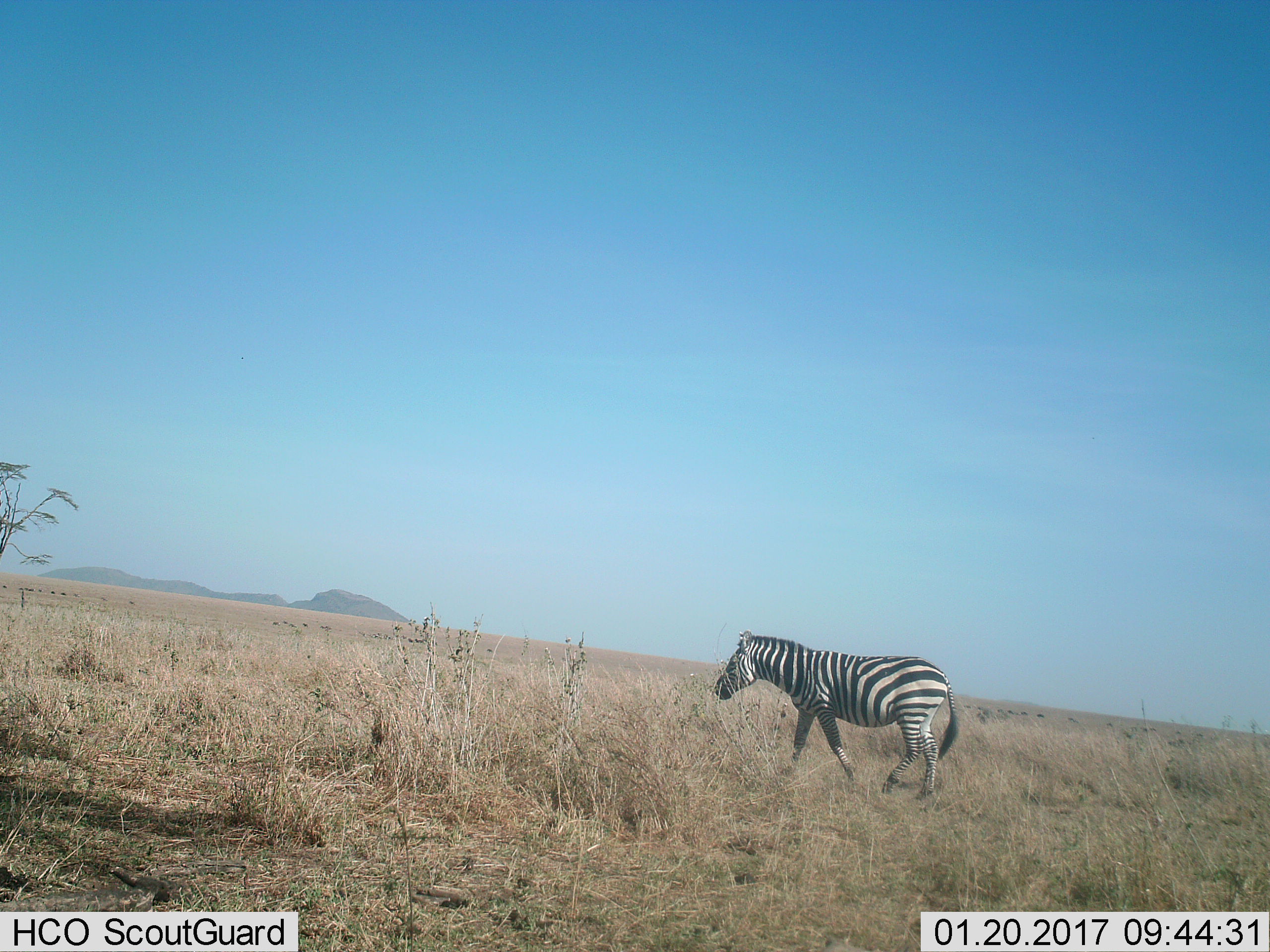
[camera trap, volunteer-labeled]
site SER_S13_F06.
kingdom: Animalia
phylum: Chordata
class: Mammalia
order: Perissodactyla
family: Equidae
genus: Equus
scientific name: Equus quagga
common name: plains zebra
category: zebraplains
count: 1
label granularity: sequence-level